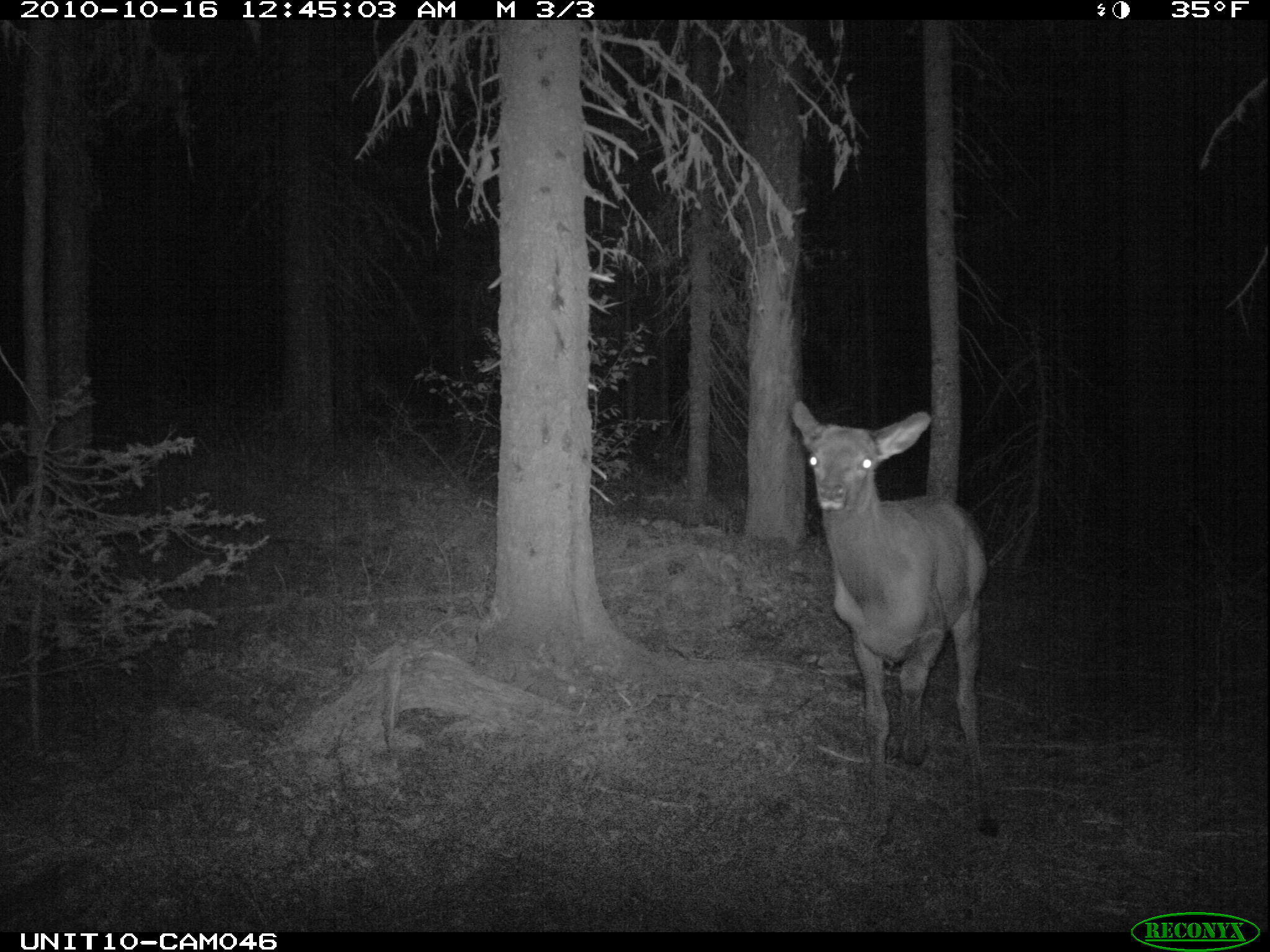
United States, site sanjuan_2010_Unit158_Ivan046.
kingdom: Animalia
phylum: Chordata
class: Mammalia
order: Artiodactyla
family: Cervidae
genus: Cervus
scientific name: Cervus elaphus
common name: red deer